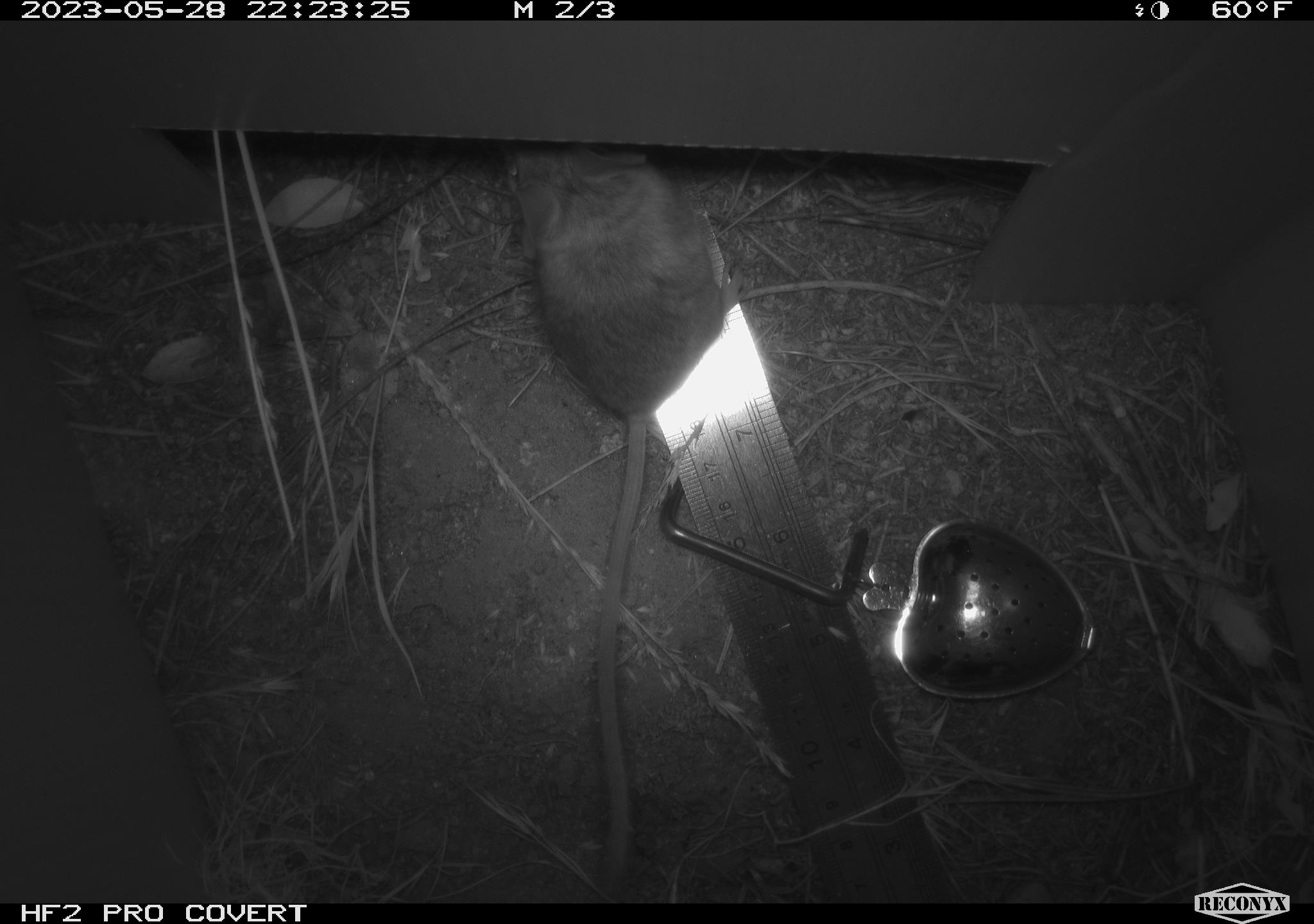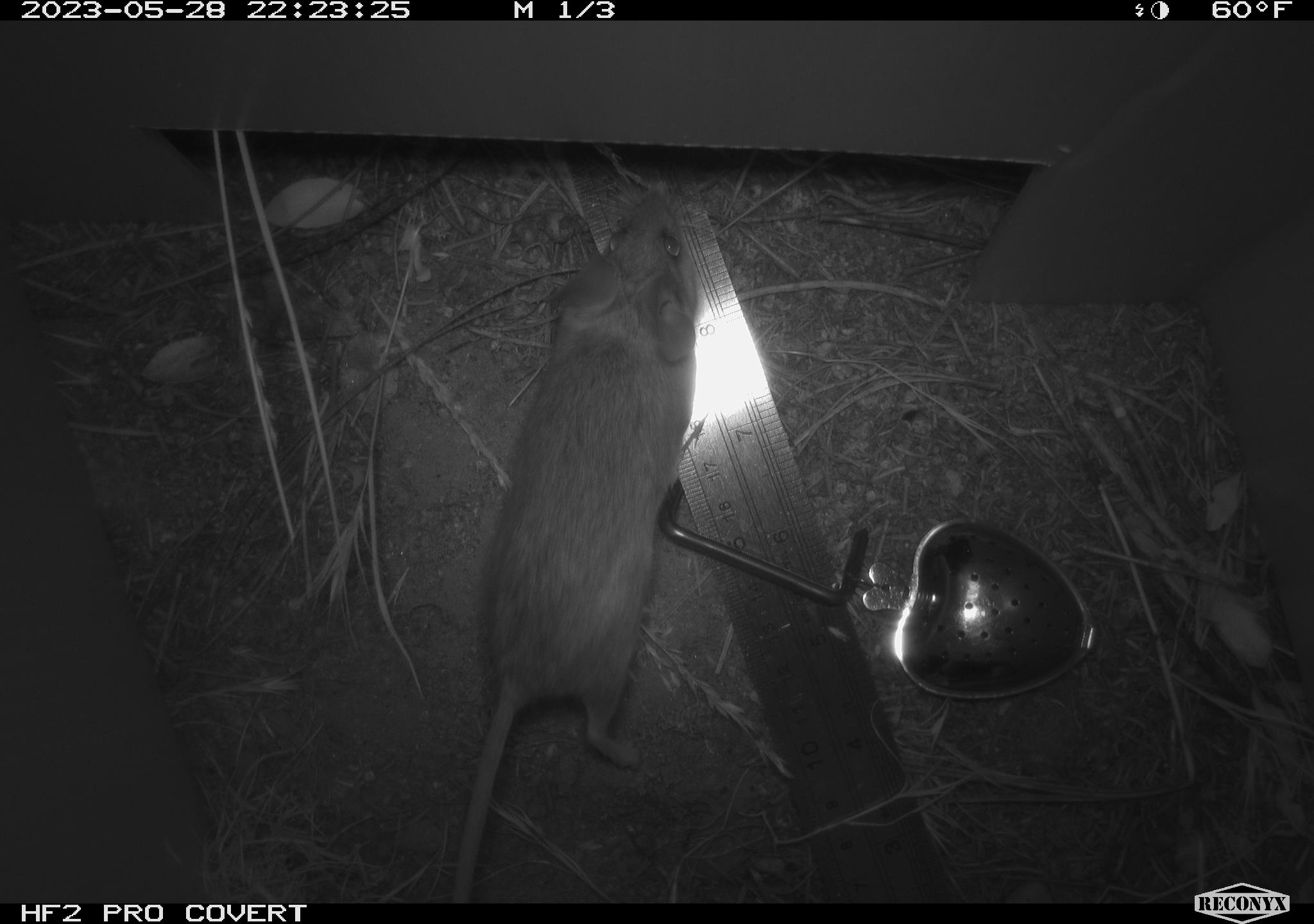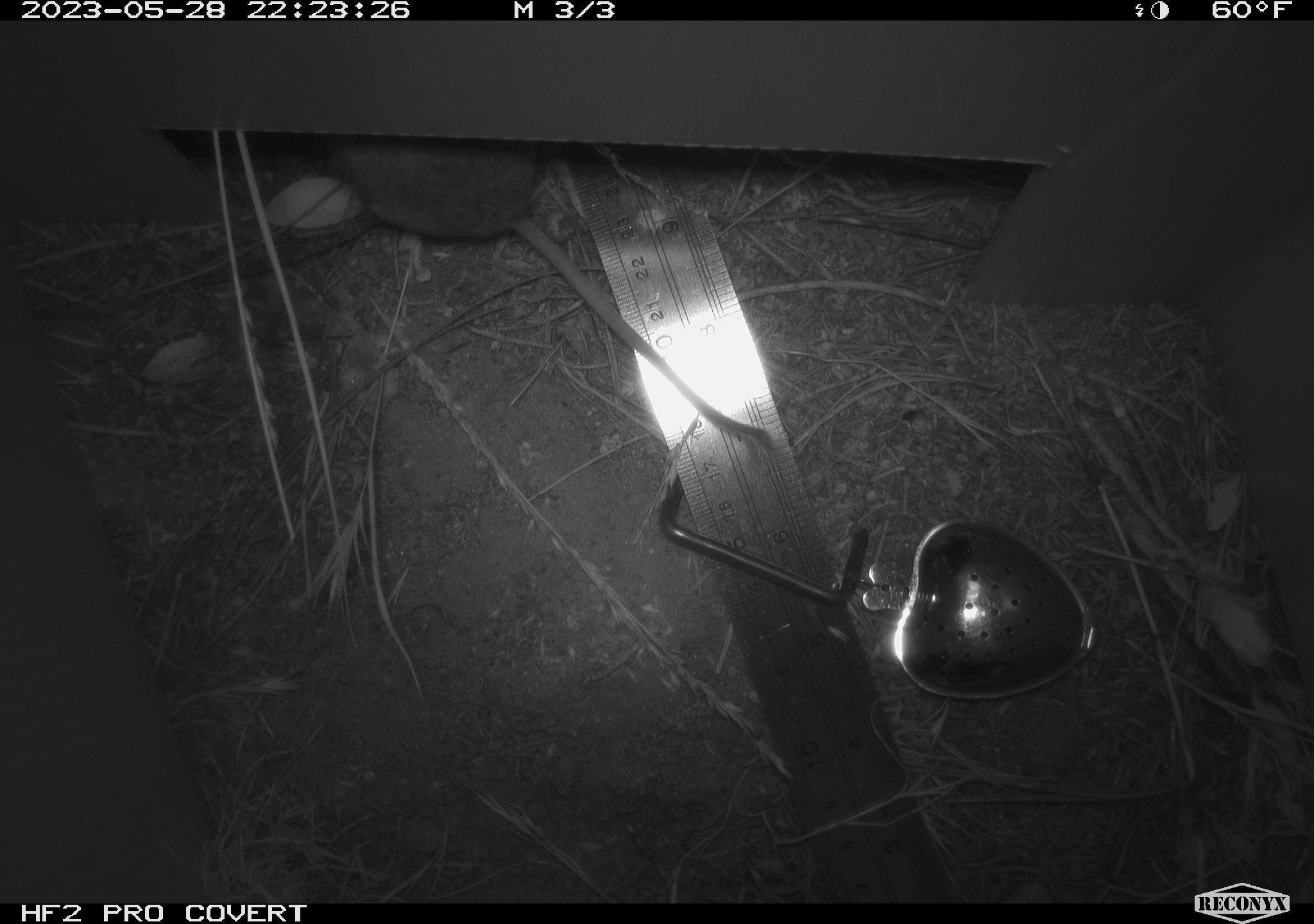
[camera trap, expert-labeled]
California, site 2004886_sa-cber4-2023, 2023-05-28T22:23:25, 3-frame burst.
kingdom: Animalia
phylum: Chordata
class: Mammalia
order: Rodentia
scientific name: Rodentia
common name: mouse species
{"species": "mouse species (Rodentia)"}